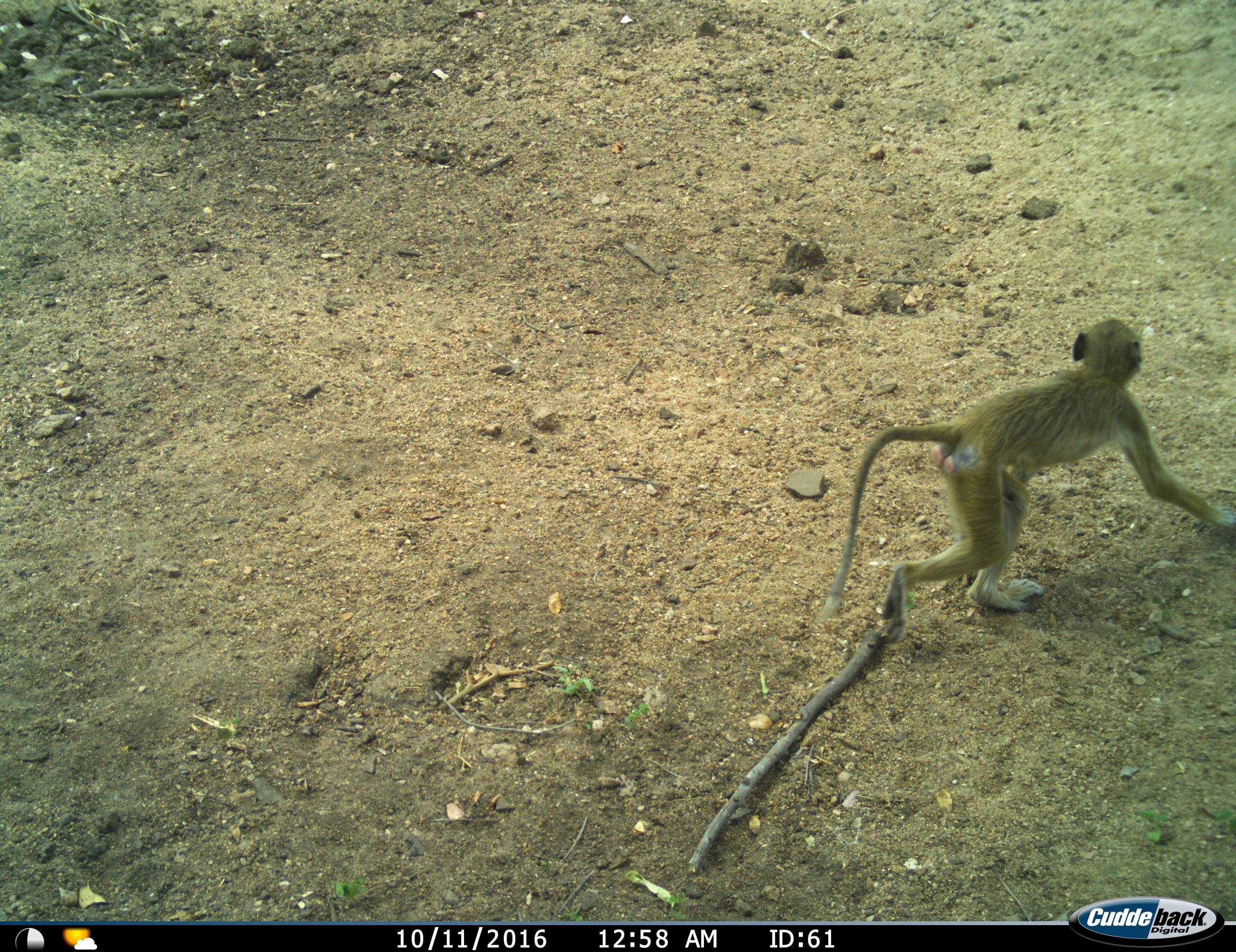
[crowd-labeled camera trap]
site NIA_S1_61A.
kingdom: Animalia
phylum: Chordata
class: Mammalia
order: Primates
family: Cercopithecidae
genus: Papio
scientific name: Papio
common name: baboon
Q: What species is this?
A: Baboon (Papio).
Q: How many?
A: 1.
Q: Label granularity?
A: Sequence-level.